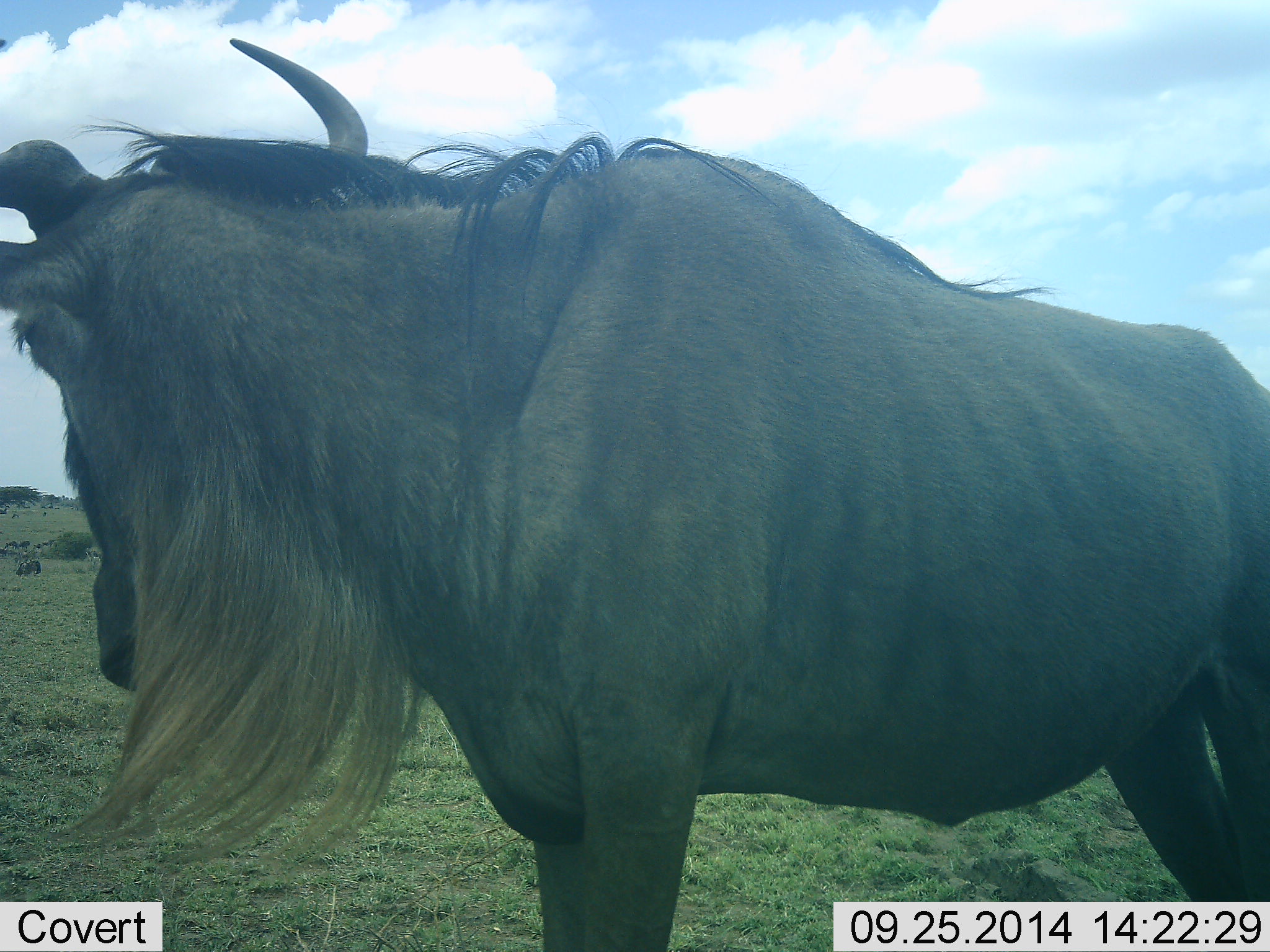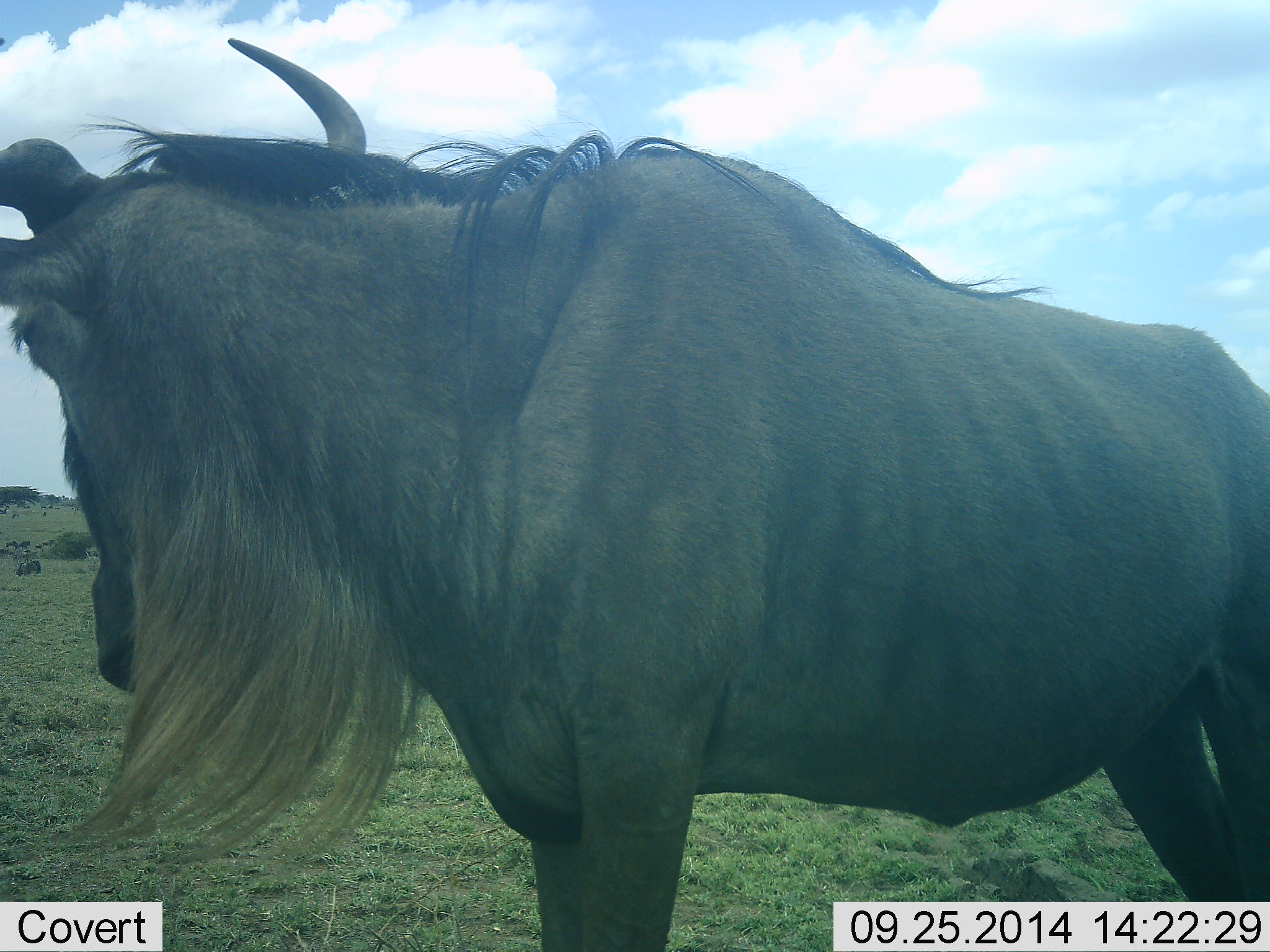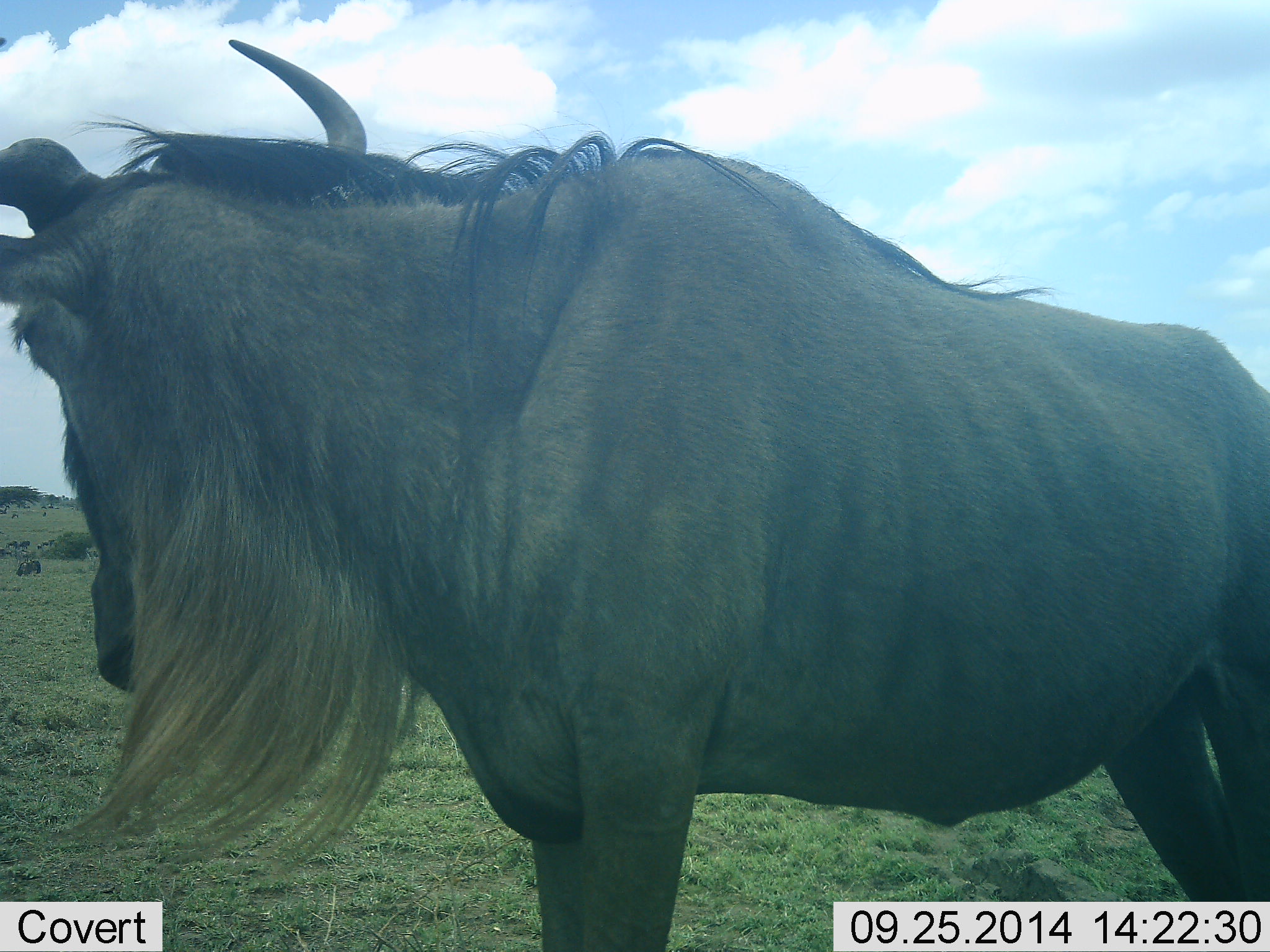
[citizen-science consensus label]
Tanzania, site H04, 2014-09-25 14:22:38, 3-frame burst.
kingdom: Animalia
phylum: Chordata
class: Mammalia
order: Artiodactyla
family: Bovidae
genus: Connochaetes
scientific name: Connochaetes taurinus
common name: blue wildebeest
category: wildebeest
Wildebeest (blue wildebeest) (Connochaetes taurinus), count 1. Behavior (volunteer vote fractions): standing 100%, resting 0%, moving 0%, interacting 0%. Young present (vote fraction): 0%. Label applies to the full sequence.